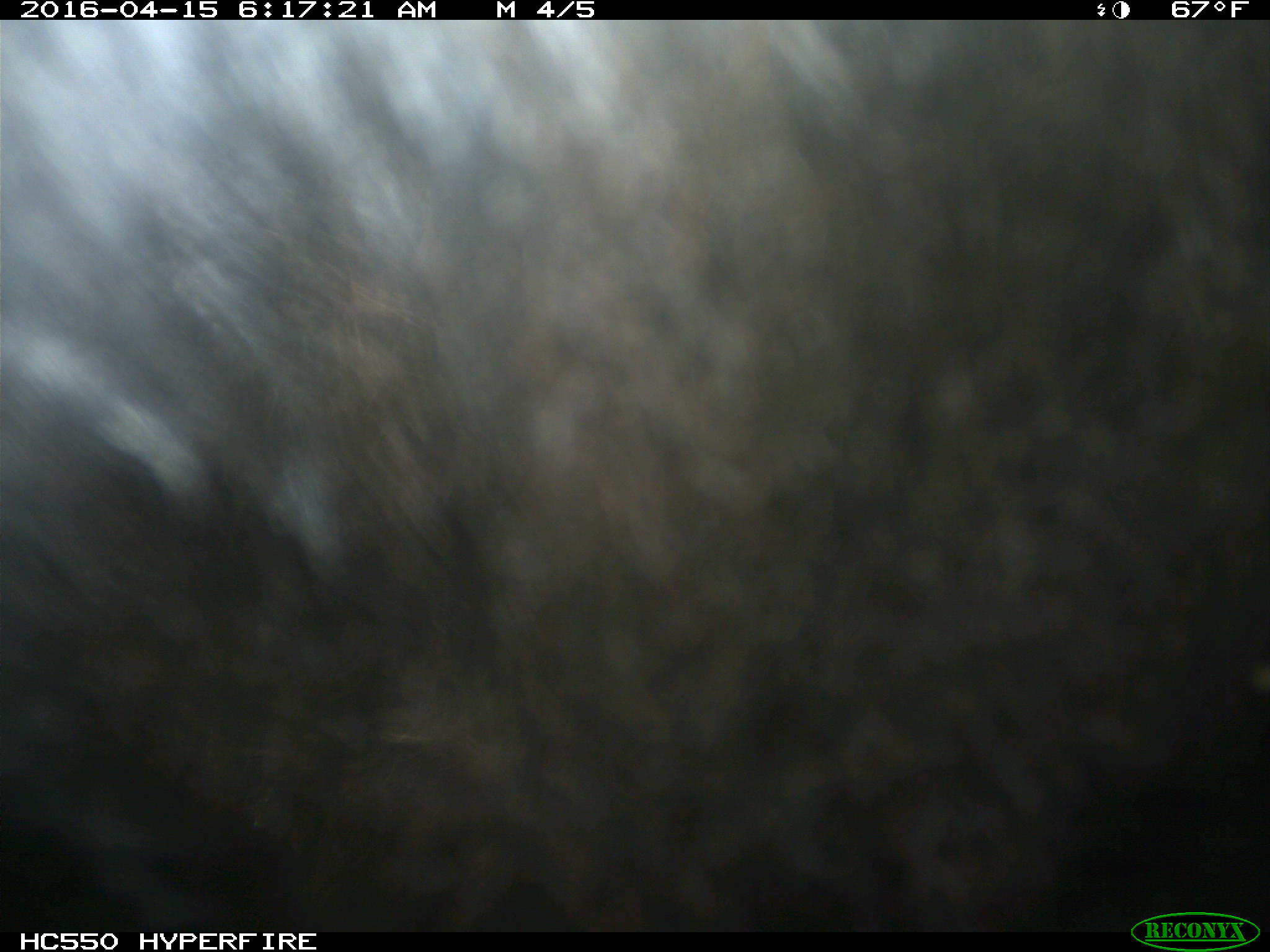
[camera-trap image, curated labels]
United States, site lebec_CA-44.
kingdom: Animalia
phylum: Chordata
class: Mammalia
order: Artiodactyla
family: Bovidae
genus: Bos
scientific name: Bos taurus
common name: domestic cow